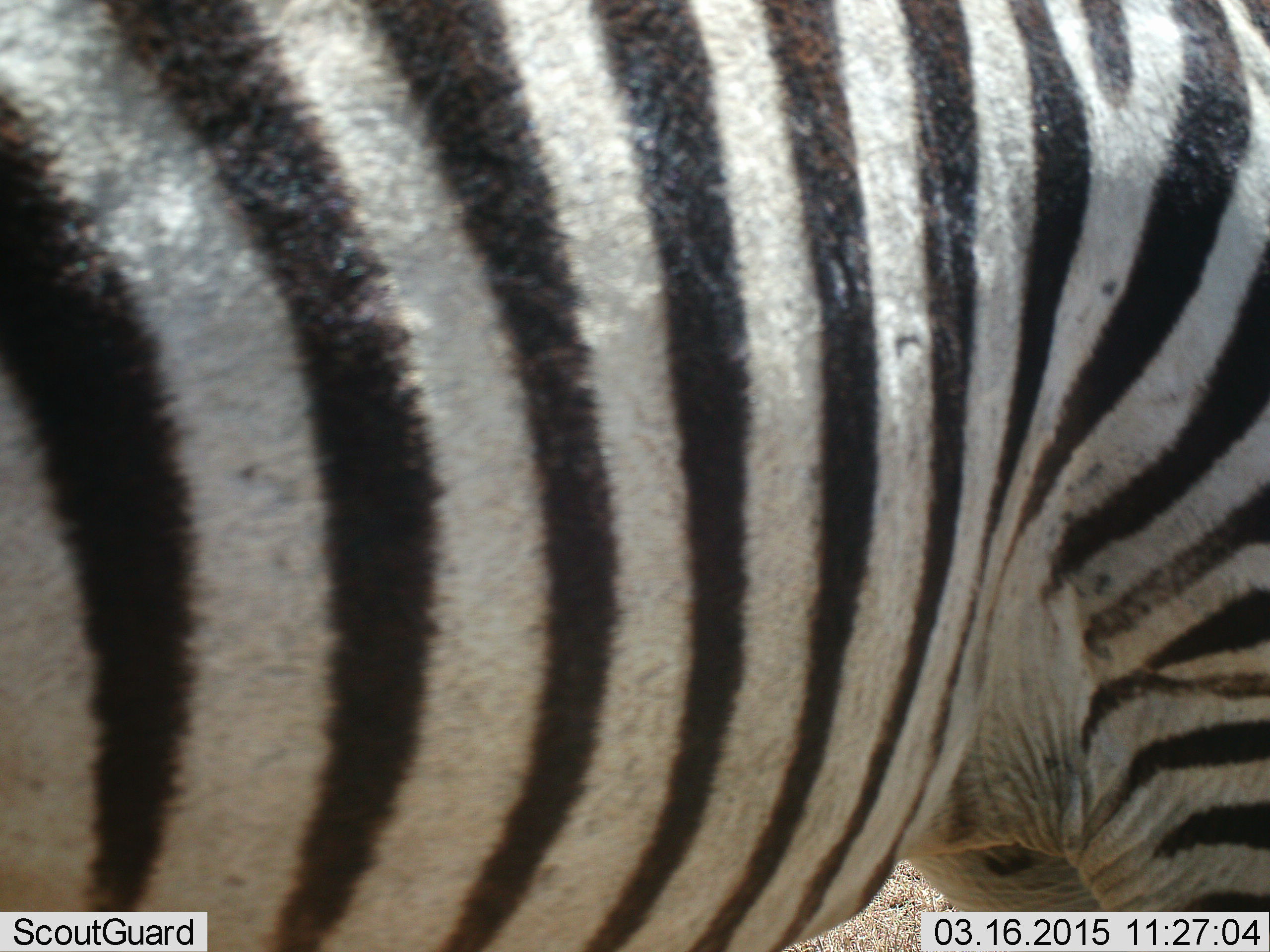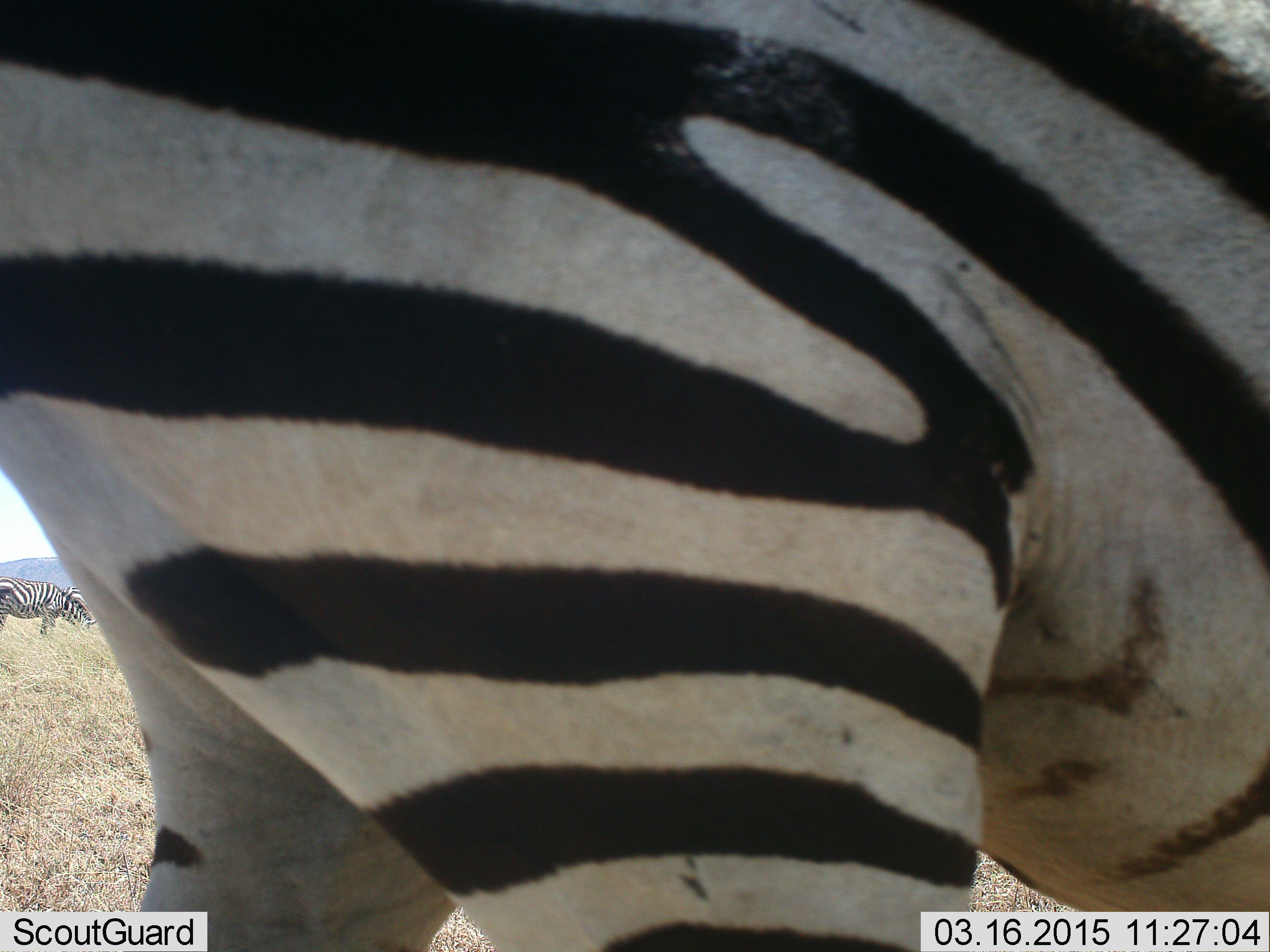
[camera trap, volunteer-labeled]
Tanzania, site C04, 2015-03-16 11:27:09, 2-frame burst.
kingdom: Animalia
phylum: Chordata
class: Mammalia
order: Perissodactyla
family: Equidae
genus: Equus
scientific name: Equus quagga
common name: plains zebra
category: zebra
Zebra (plains zebra) (Equus quagga), count 2. Behavior (volunteer vote fractions): standing 50%, resting 0%, moving 30%, interacting 0%. Young present (vote fraction): 0%. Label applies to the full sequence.